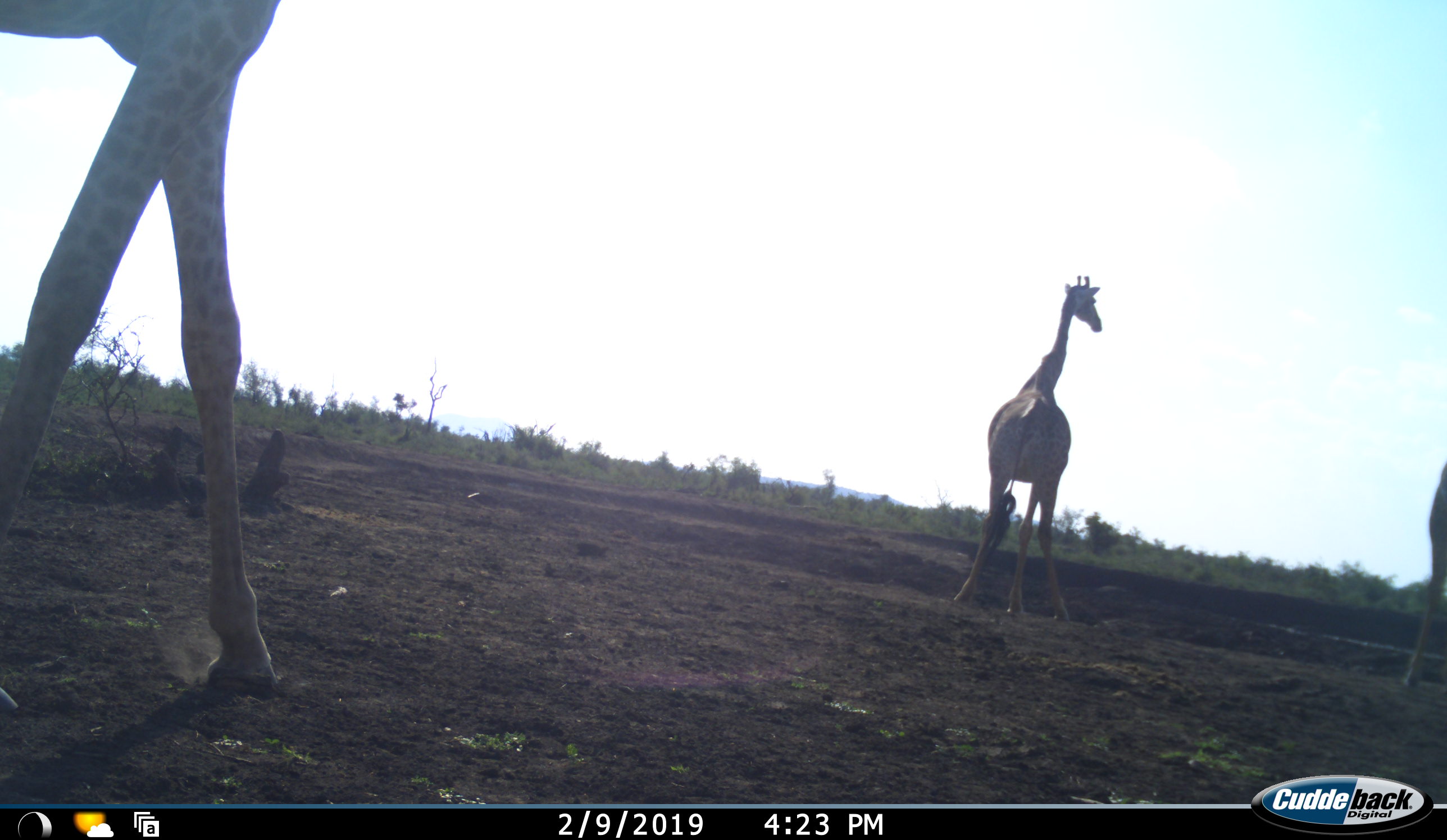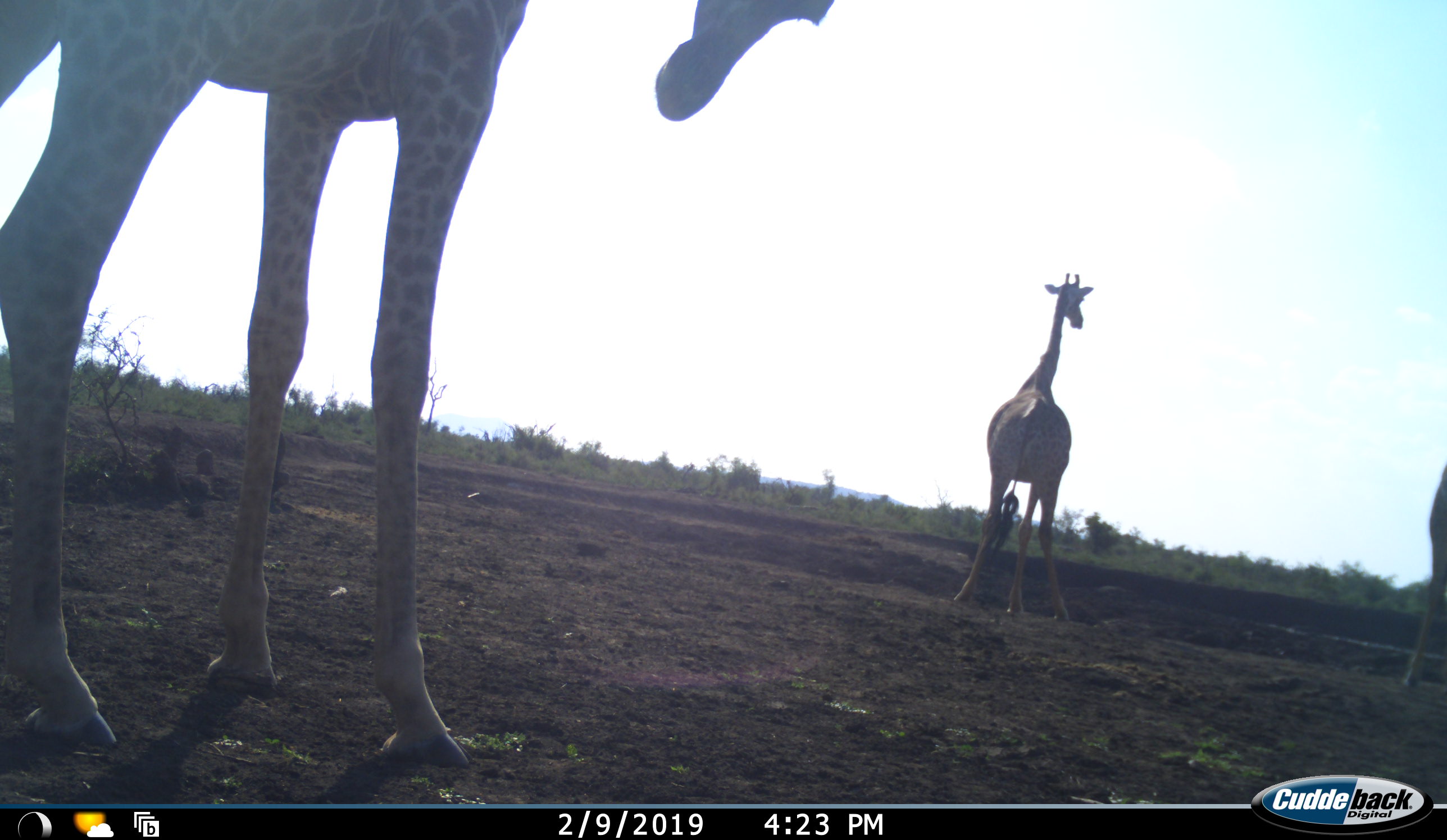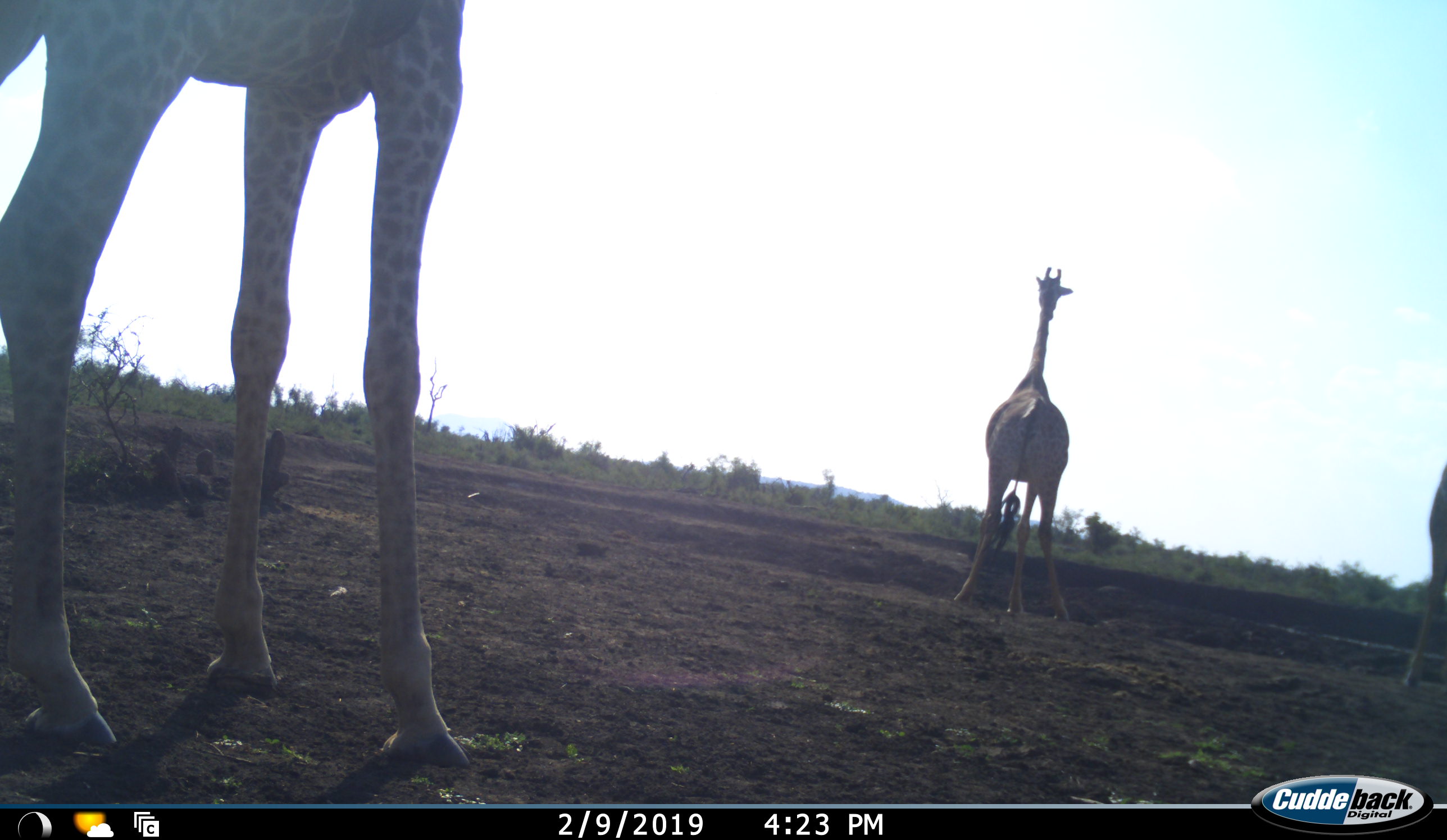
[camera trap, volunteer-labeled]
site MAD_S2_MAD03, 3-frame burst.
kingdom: Animalia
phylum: Chordata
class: Mammalia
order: Artiodactyla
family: Giraffidae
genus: Giraffa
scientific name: Giraffa camelopardalis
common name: giraffe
Giraffe (Giraffa camelopardalis), count 3. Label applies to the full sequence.